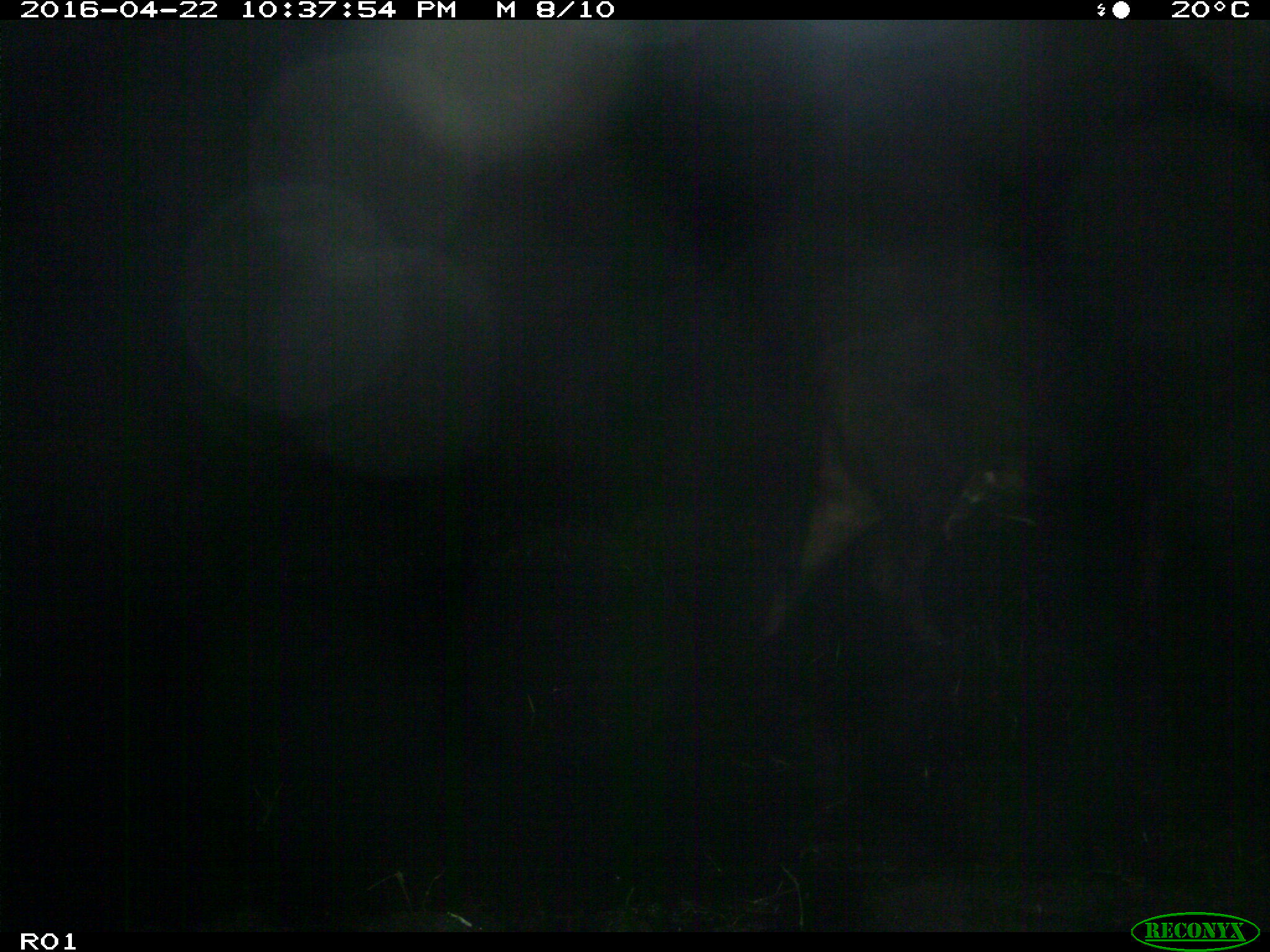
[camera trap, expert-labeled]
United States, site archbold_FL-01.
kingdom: Animalia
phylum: Chordata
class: Mammalia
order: Artiodactyla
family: Bovidae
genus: Bos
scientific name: Bos taurus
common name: domestic cow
Bos taurus (domestic cow).